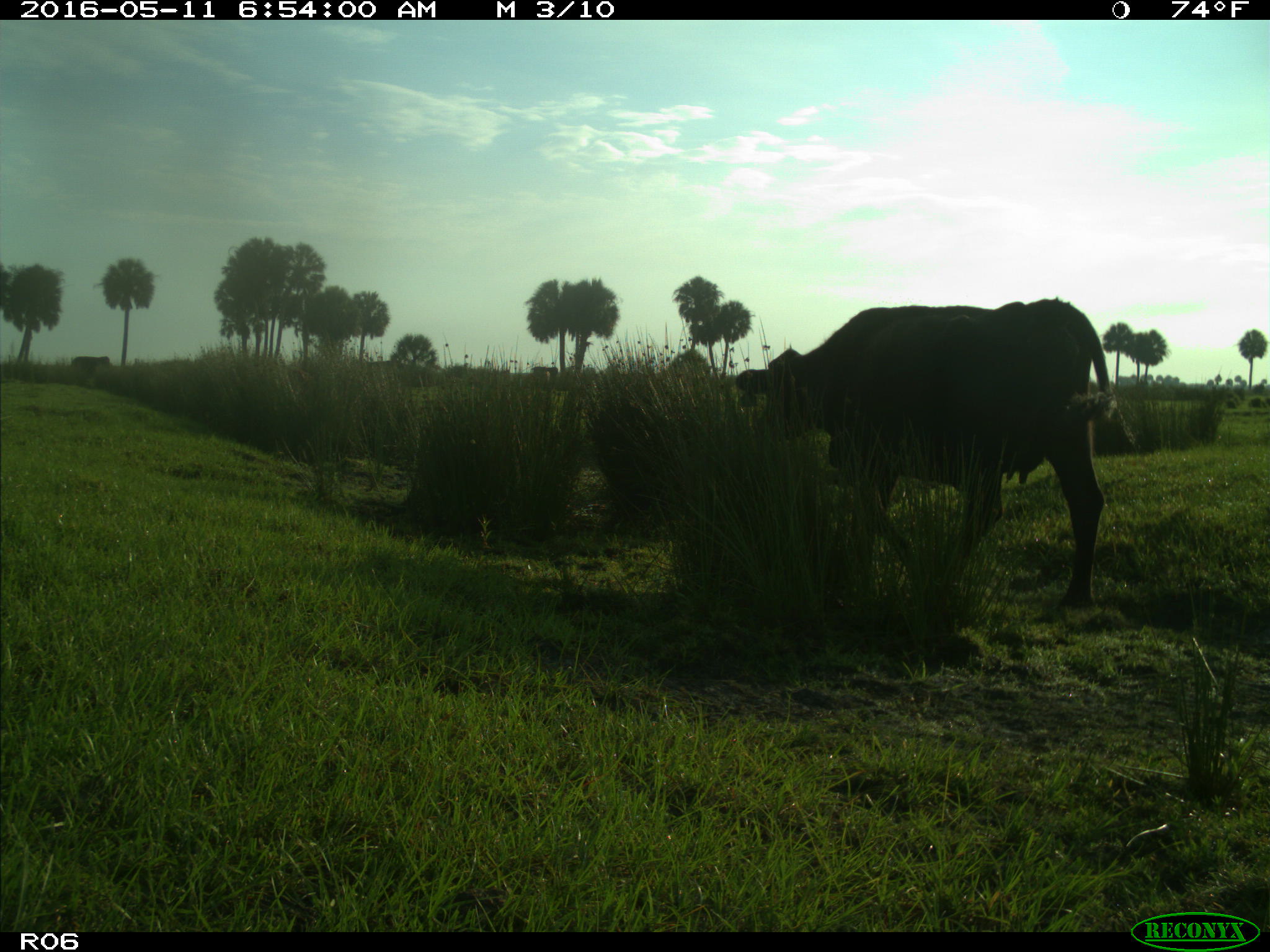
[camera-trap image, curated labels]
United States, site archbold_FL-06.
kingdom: Animalia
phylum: Chordata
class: Mammalia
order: Artiodactyla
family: Bovidae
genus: Bos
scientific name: Bos taurus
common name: domestic cow